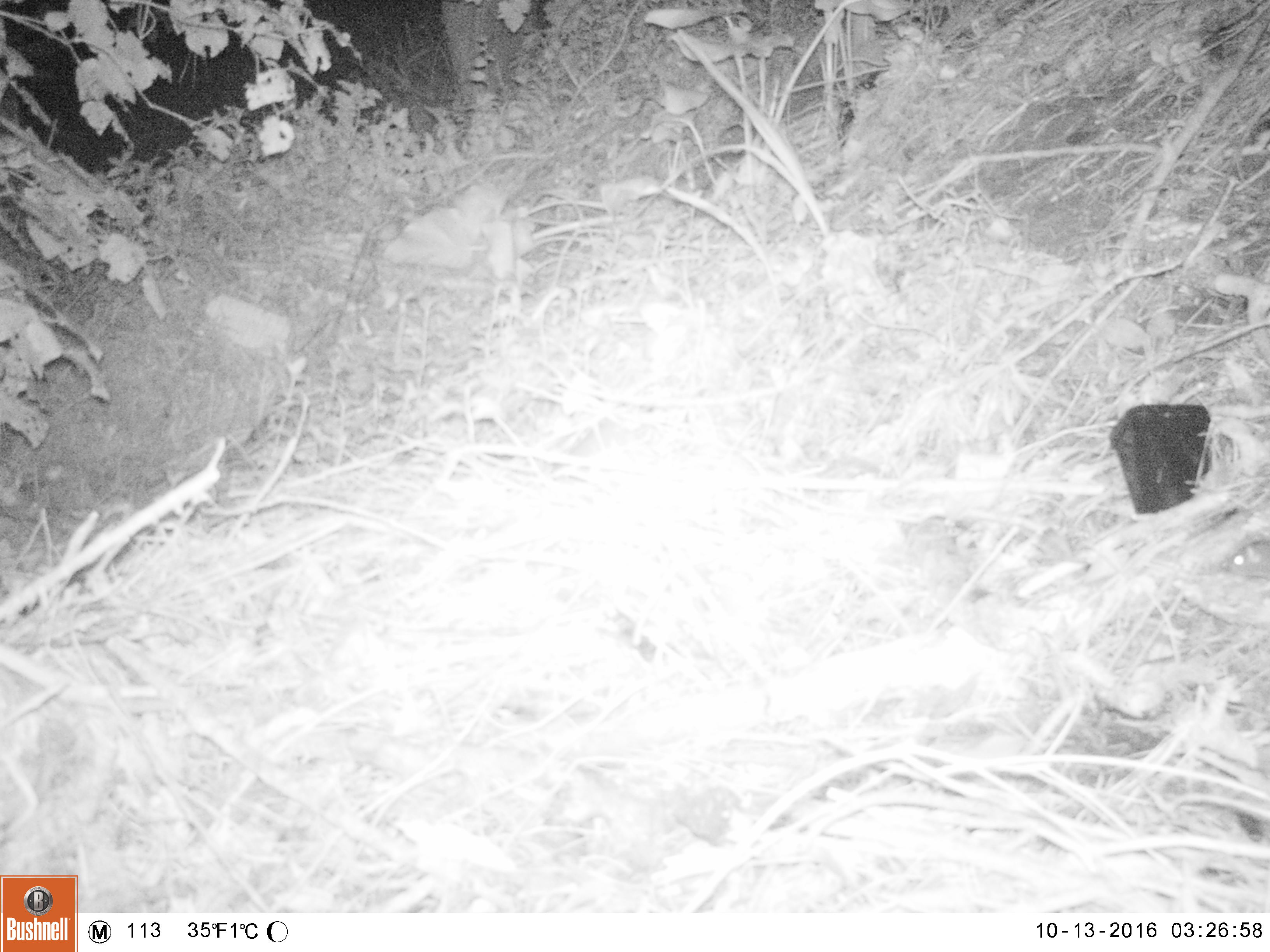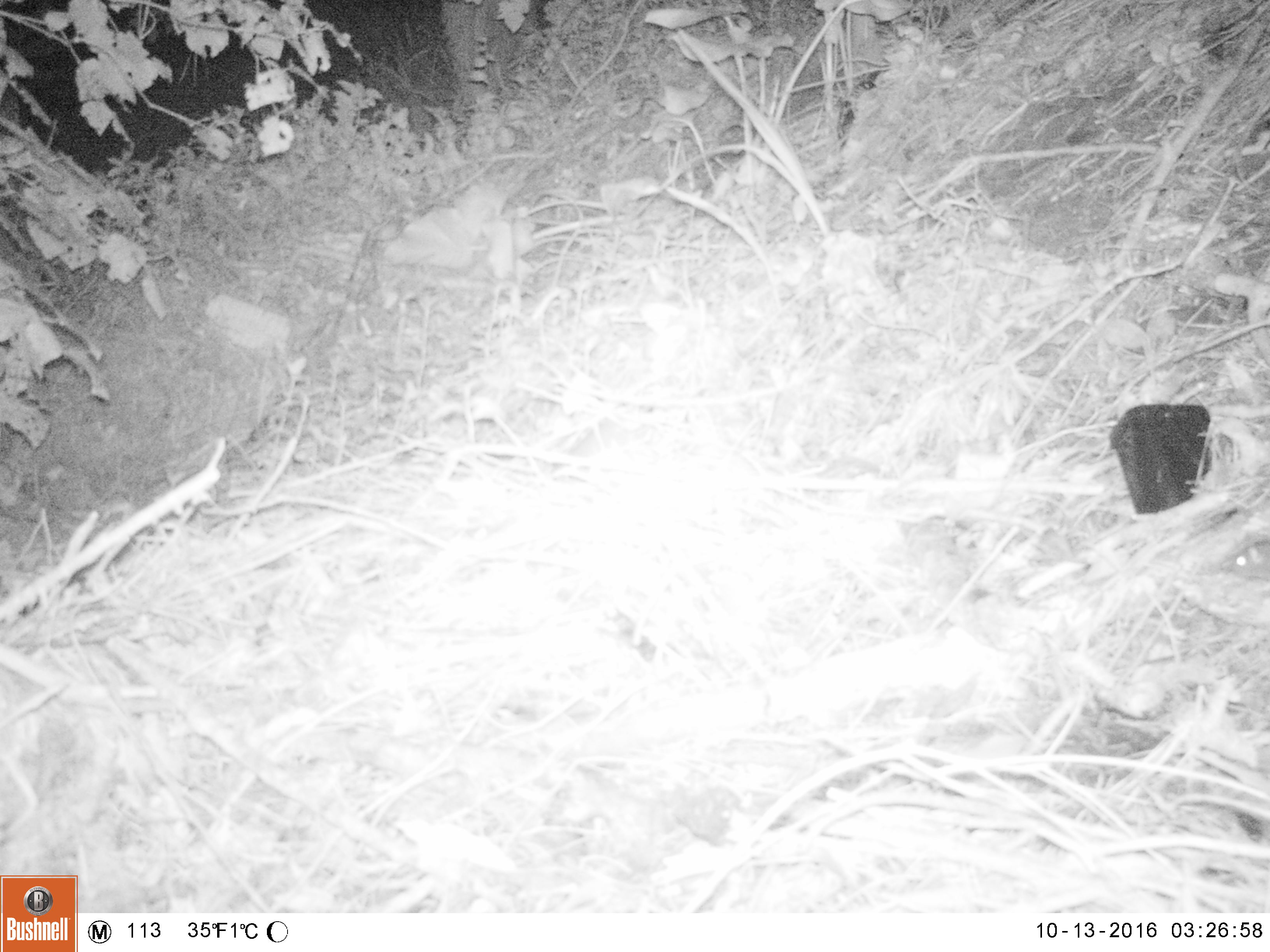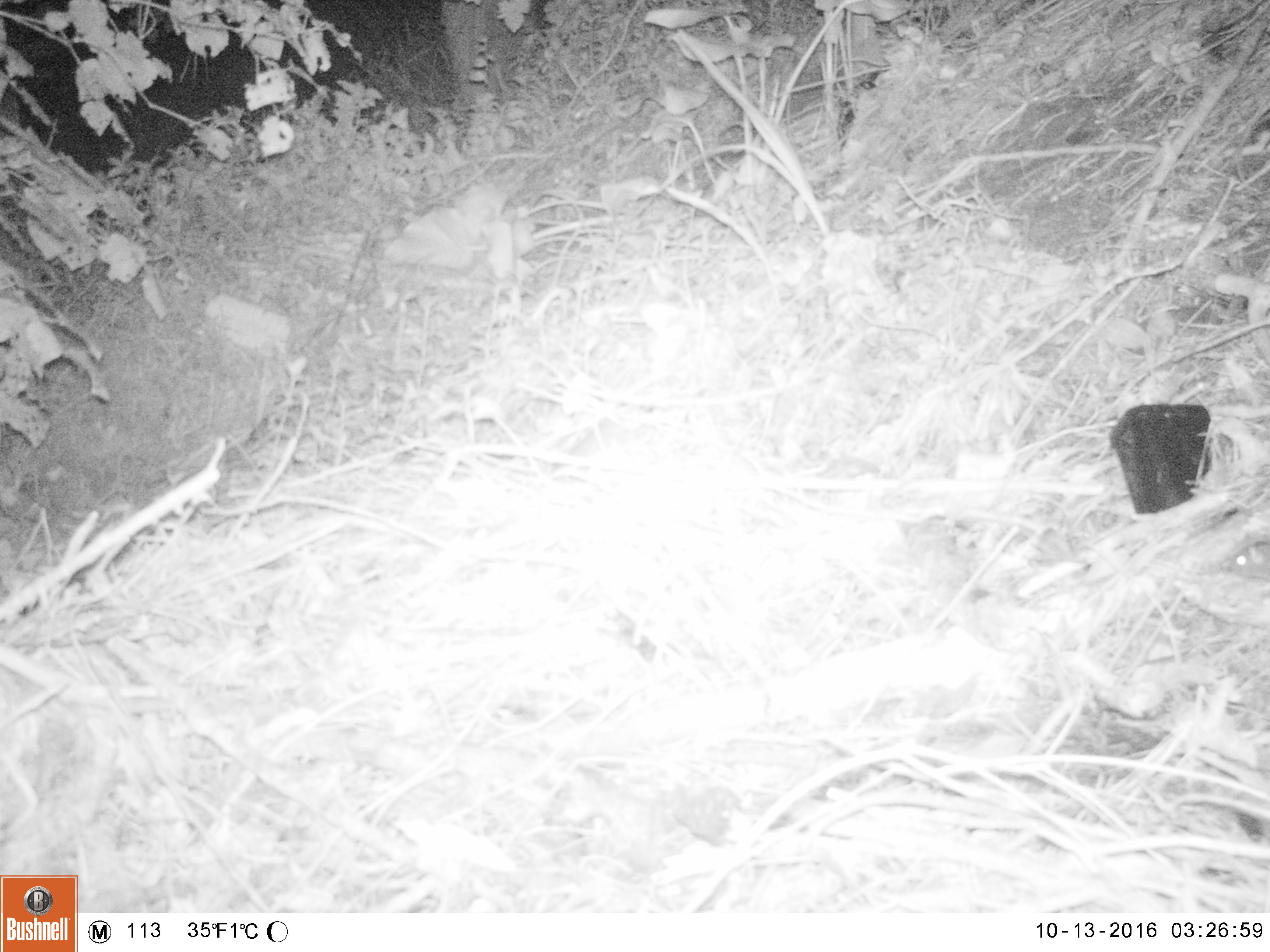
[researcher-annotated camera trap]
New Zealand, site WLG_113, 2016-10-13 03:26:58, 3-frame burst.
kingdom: Animalia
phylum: Chordata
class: Mammalia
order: Rodentia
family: Muridae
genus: Rattus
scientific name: Rattus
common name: rat